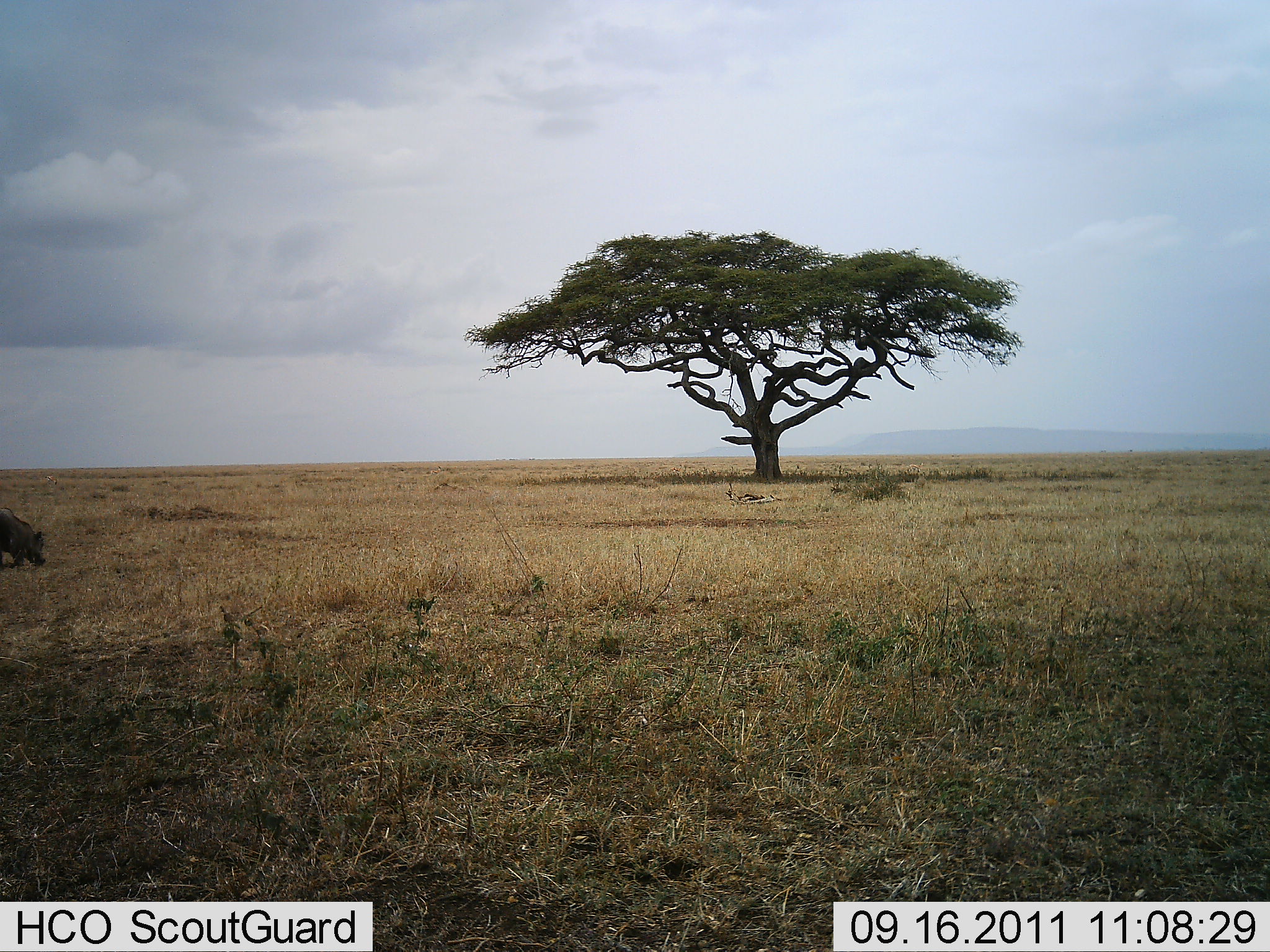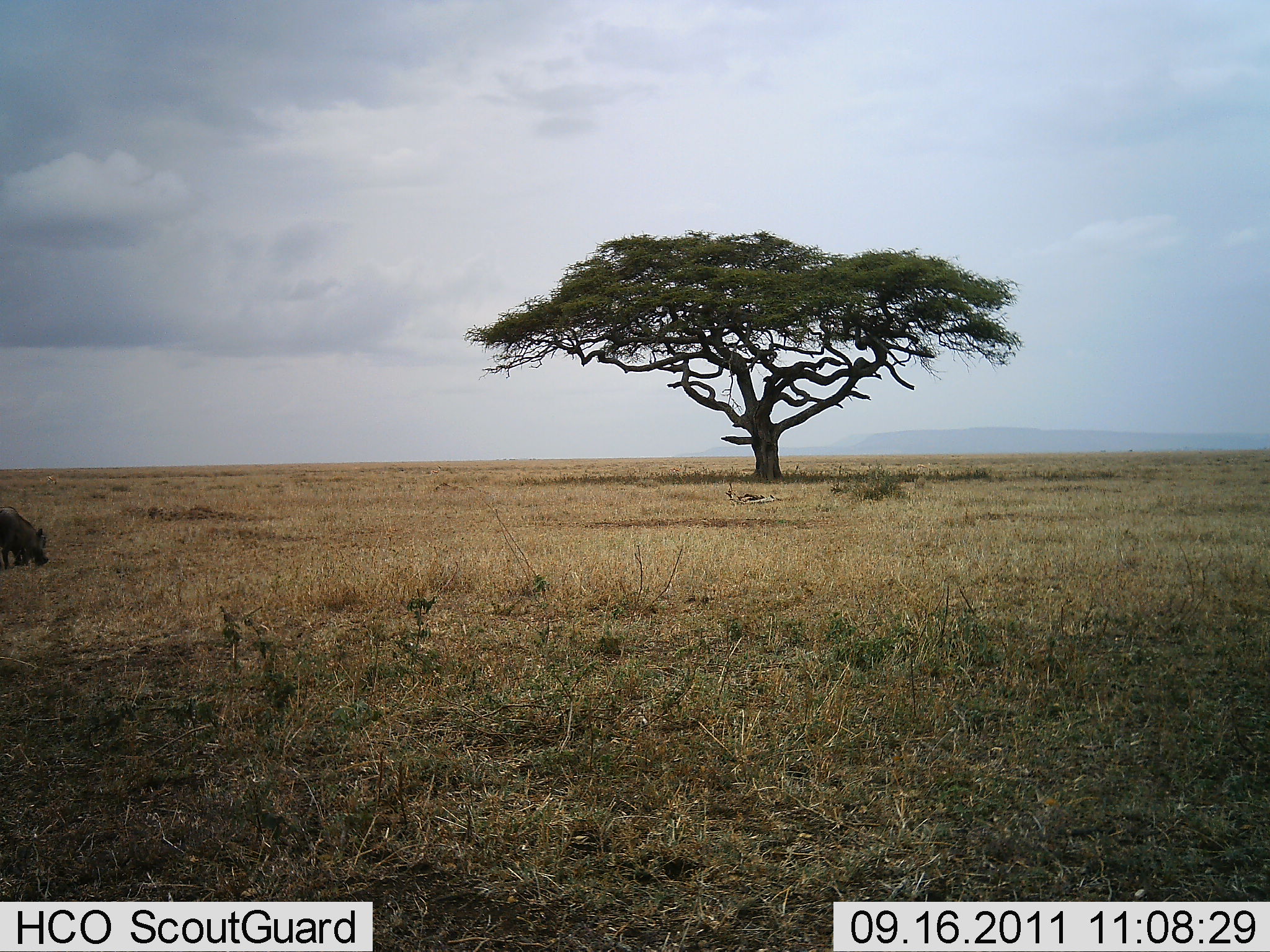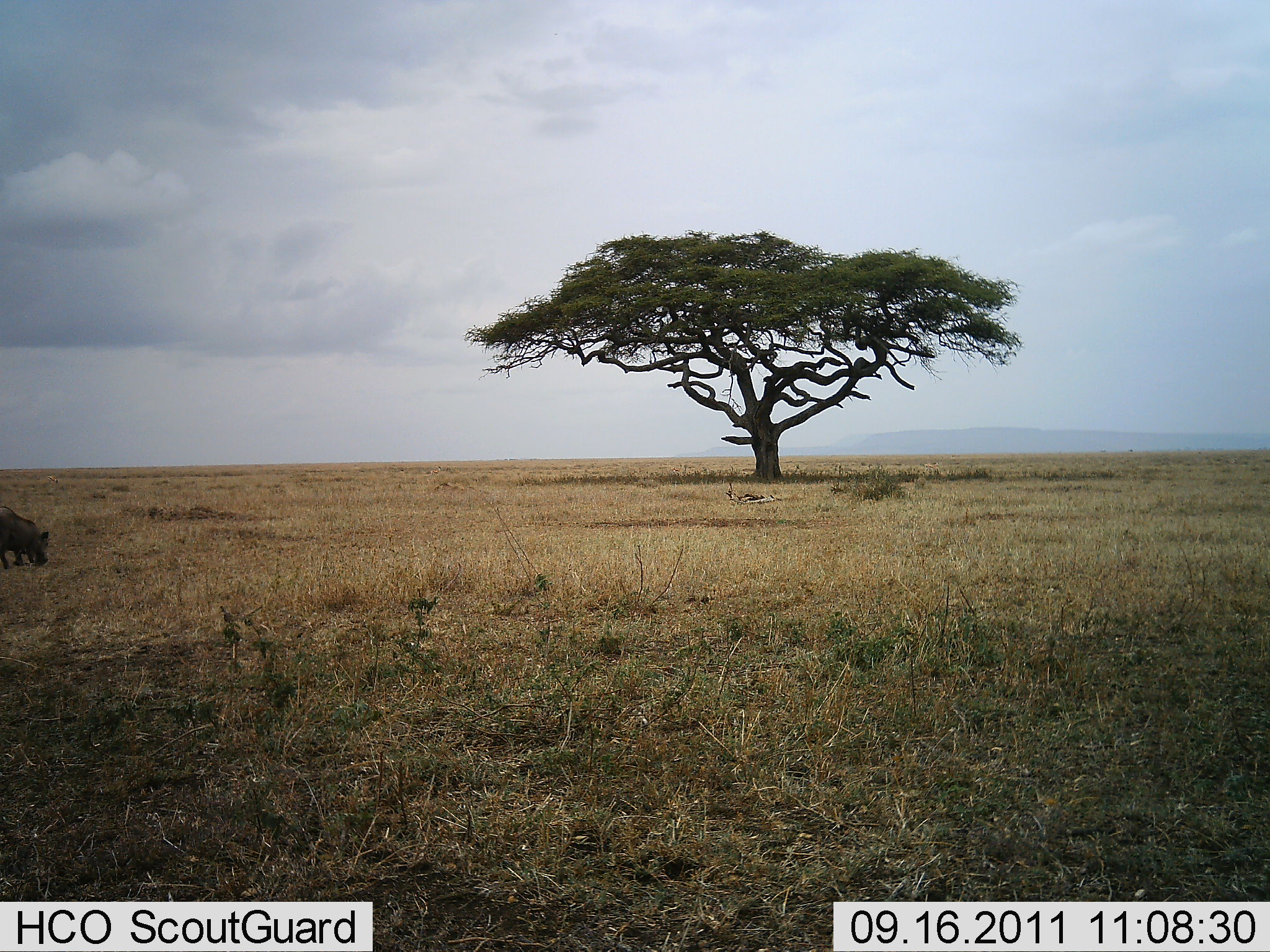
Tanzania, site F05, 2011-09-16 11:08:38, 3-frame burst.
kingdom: Animalia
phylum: Chordata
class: Mammalia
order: Artiodactyla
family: Suidae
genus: Phacochoerus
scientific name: Phacochoerus africanus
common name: warthog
Warthog (Phacochoerus africanus), count 1. Behavior (volunteer vote fractions): standing 18%, resting 0%, moving 27%, interacting 0%. Young present (vote fraction): 0%. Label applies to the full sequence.